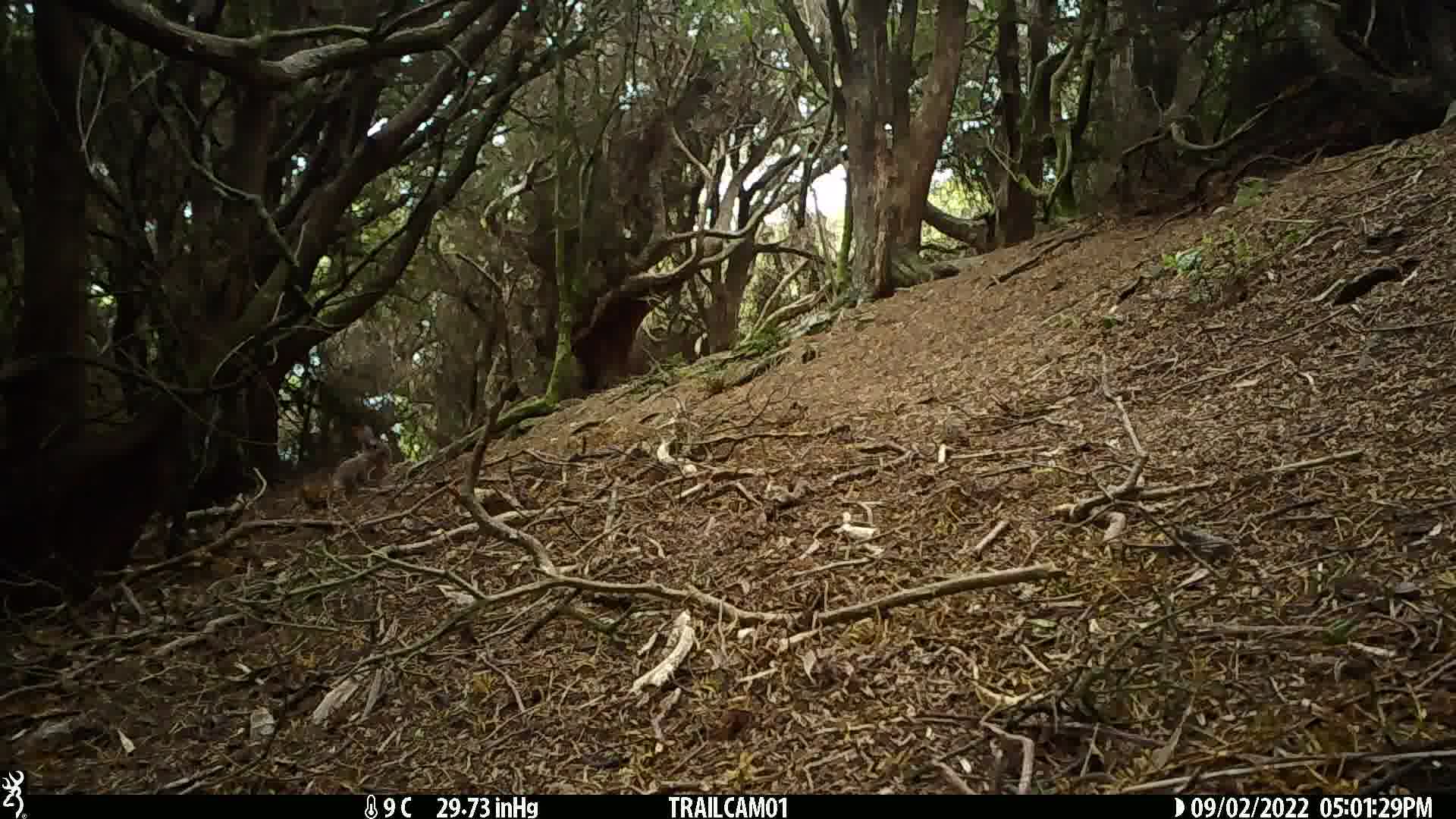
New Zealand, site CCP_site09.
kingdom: Animalia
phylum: Chordata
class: Mammalia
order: Lagomorpha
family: Leporidae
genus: Oryctolagus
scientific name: Oryctolagus cuniculus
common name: european rabbit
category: rabbit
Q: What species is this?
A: Rabbit (european rabbit) (Oryctolagus cuniculus).